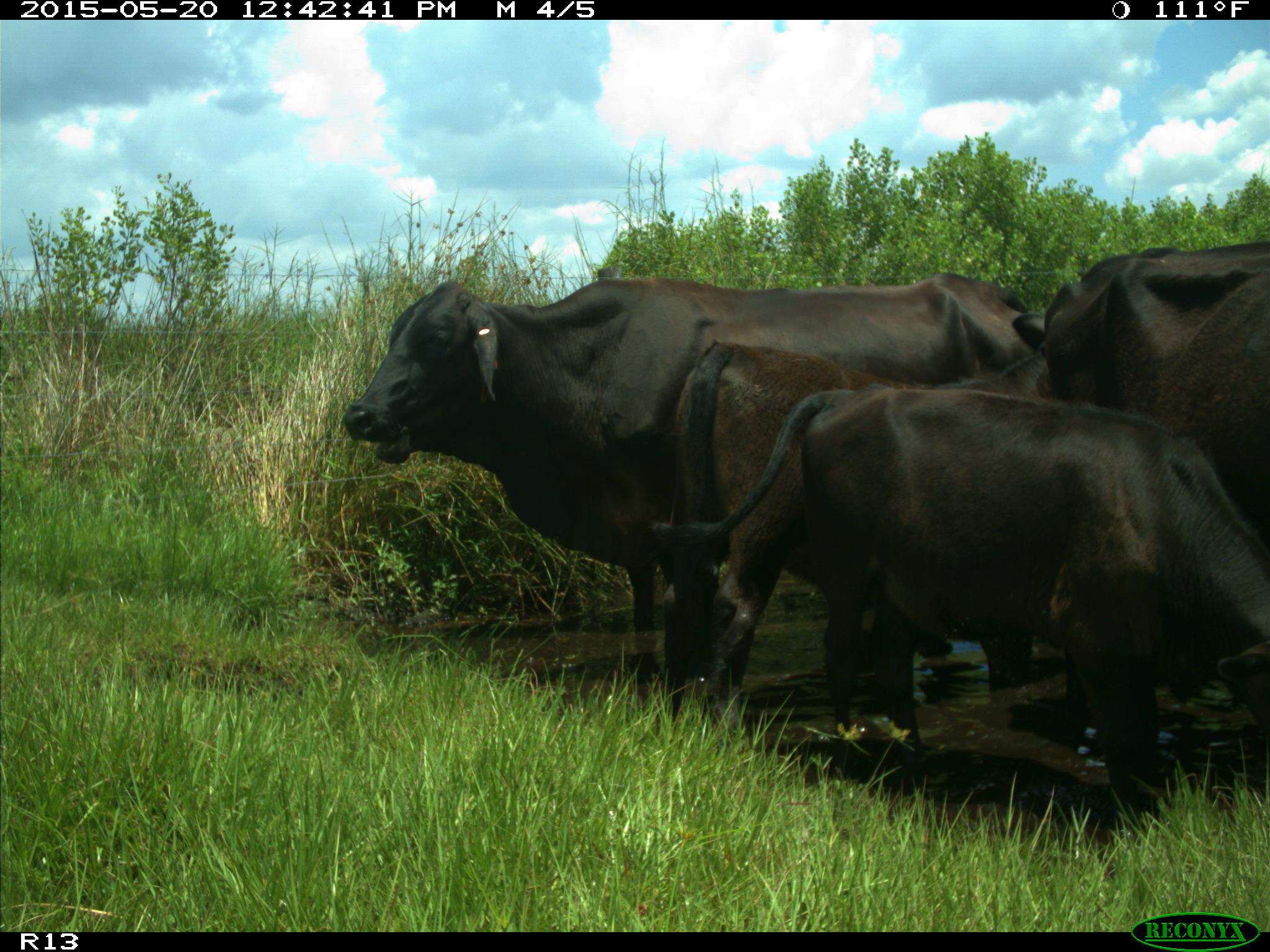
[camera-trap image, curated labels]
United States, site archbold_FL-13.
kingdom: Animalia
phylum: Chordata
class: Mammalia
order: Artiodactyla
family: Bovidae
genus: Bos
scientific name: Bos taurus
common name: domestic cow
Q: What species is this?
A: Bos taurus (domestic cow).